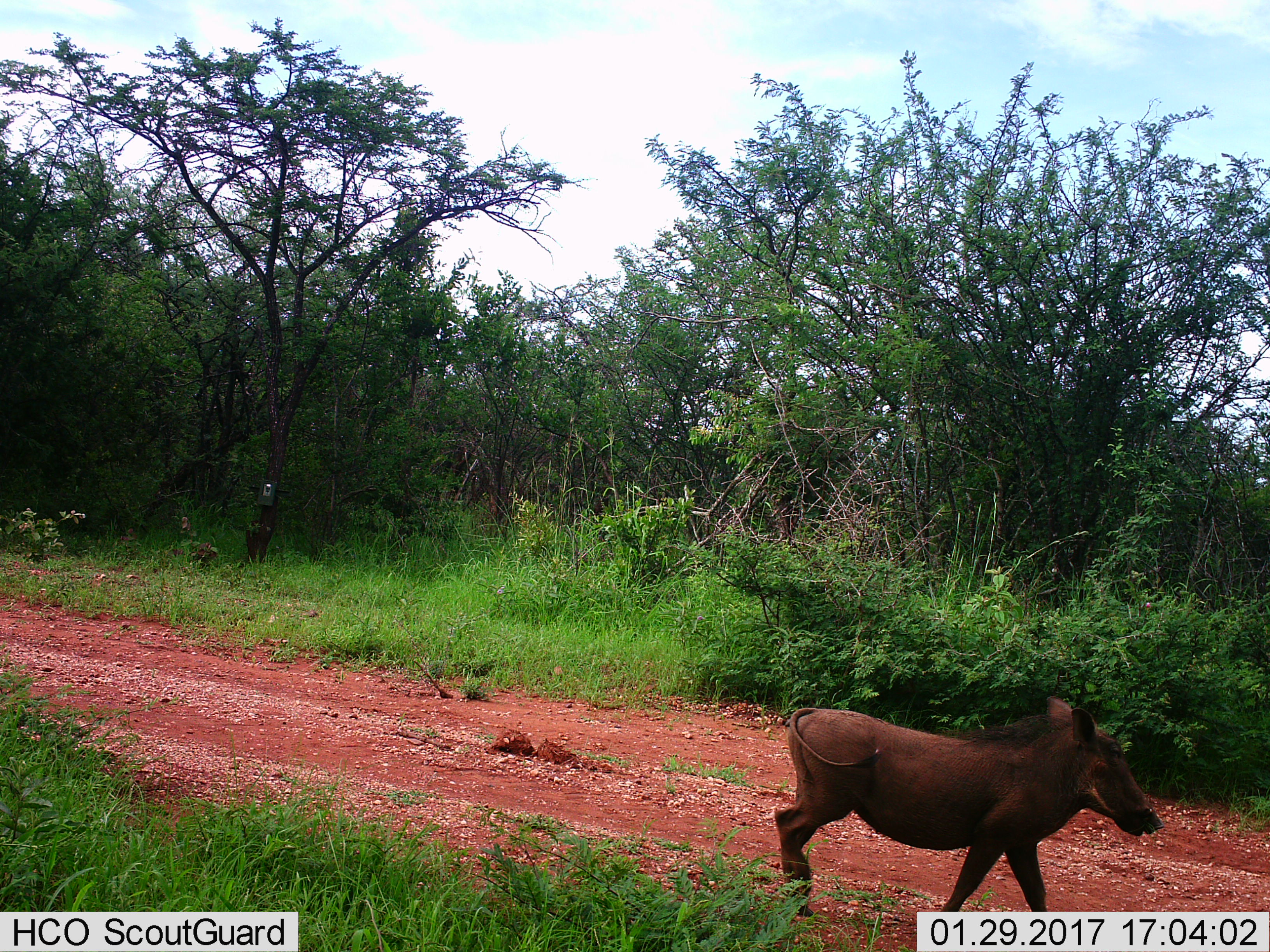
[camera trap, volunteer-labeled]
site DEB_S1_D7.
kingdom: Animalia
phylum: Chordata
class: Mammalia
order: Artiodactyla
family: Suidae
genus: Phacochoerus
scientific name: Phacochoerus africanus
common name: warthog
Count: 1.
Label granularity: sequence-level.